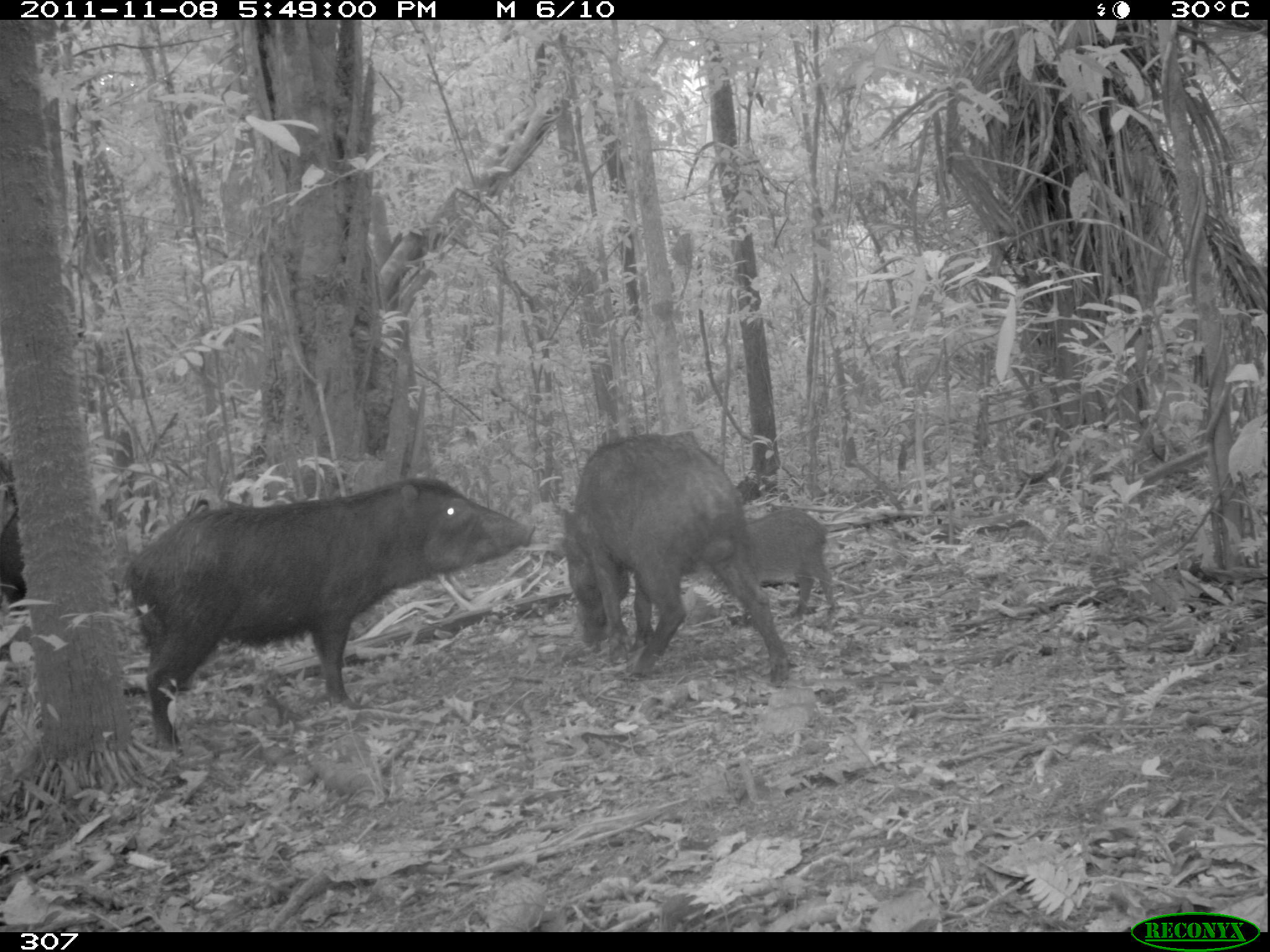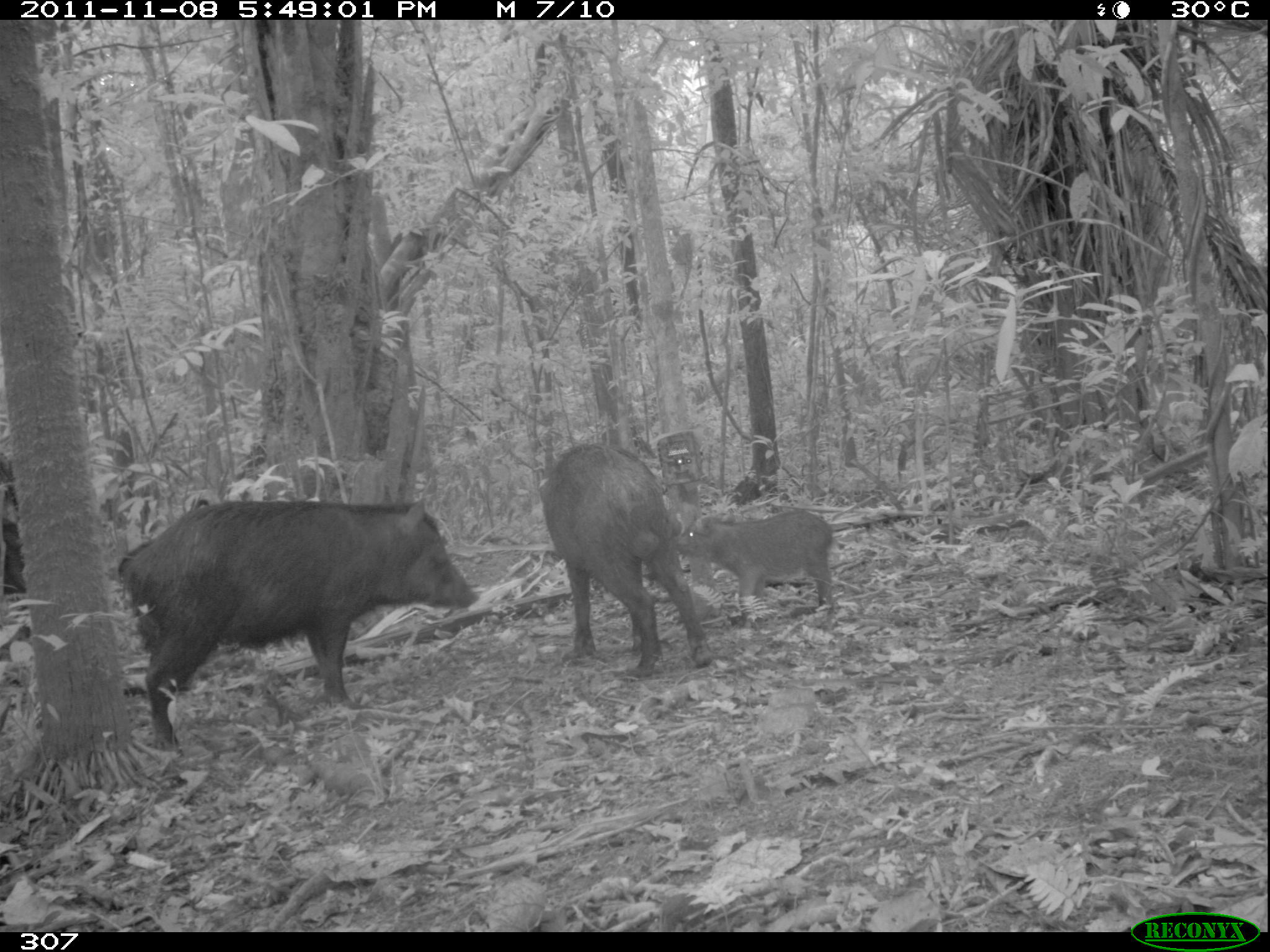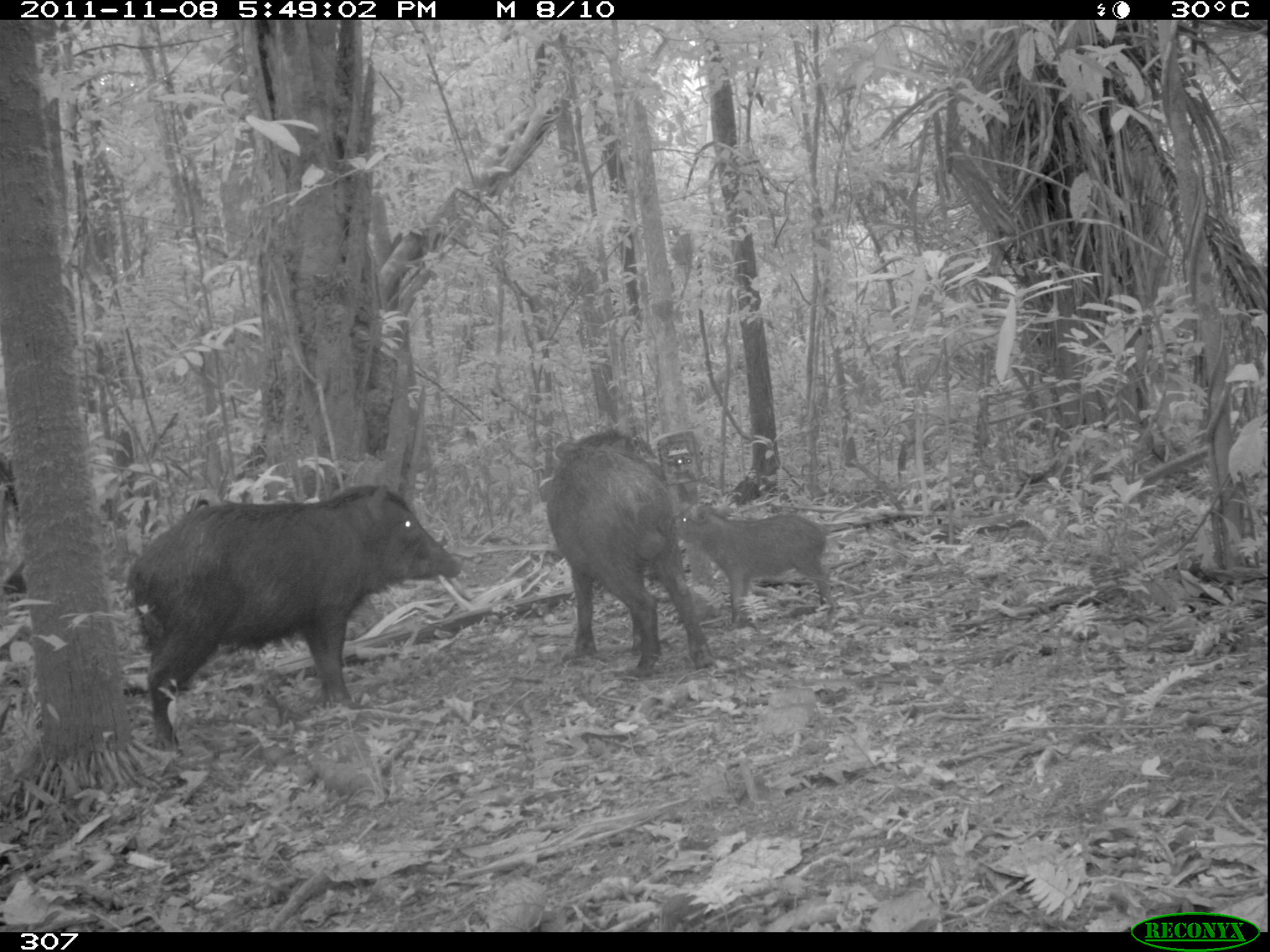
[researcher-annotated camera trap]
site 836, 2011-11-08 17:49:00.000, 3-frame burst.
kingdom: Animalia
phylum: Chordata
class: Mammalia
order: Artiodactyla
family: Tayassuidae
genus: Tayassu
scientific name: Tayassu pecari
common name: white-lipped peccary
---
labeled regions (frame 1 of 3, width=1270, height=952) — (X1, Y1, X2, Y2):
tayassu pecari: (118, 472, 530, 751); (559, 432, 787, 690); (745, 505, 838, 622); (0, 451, 23, 652)